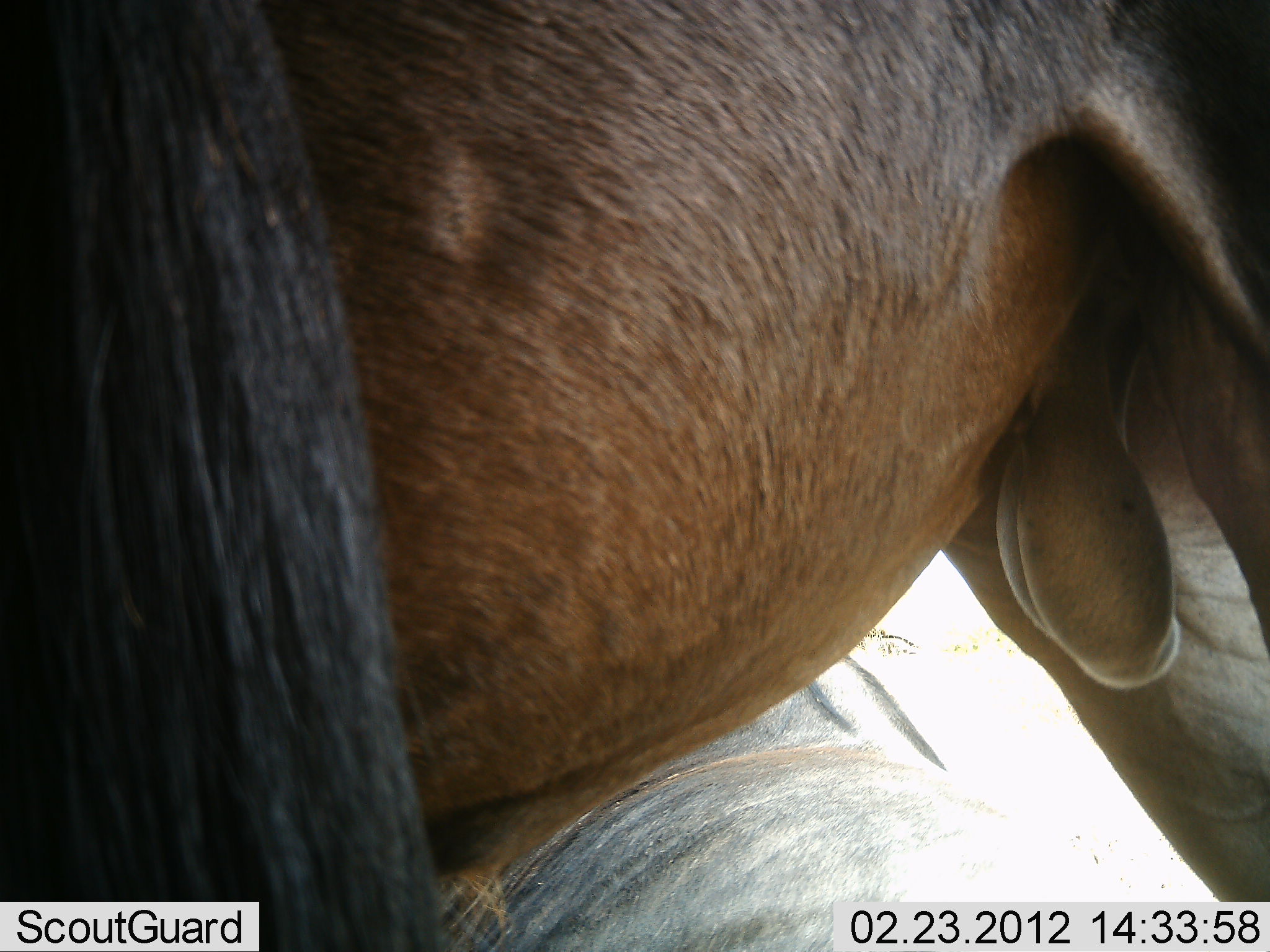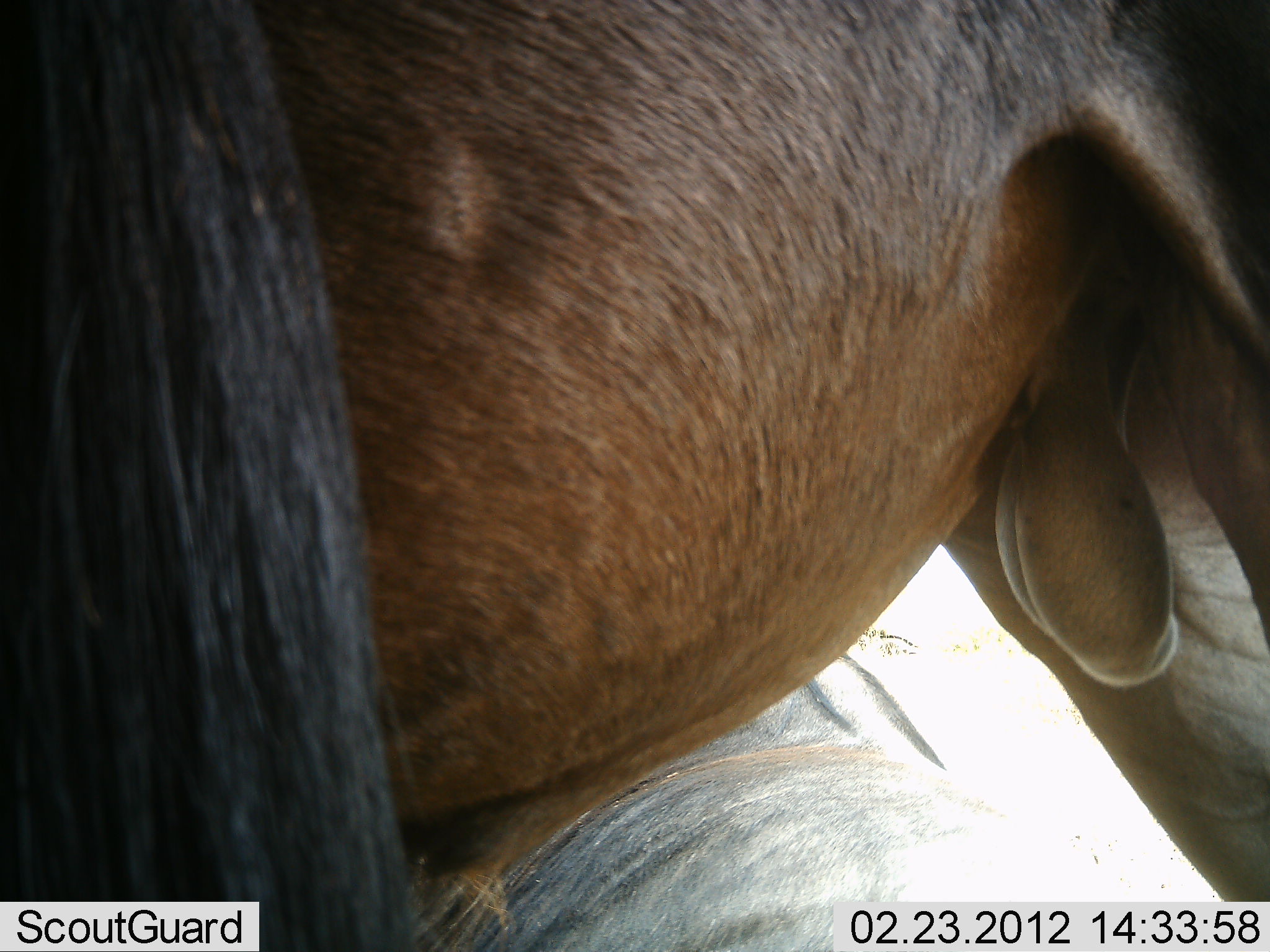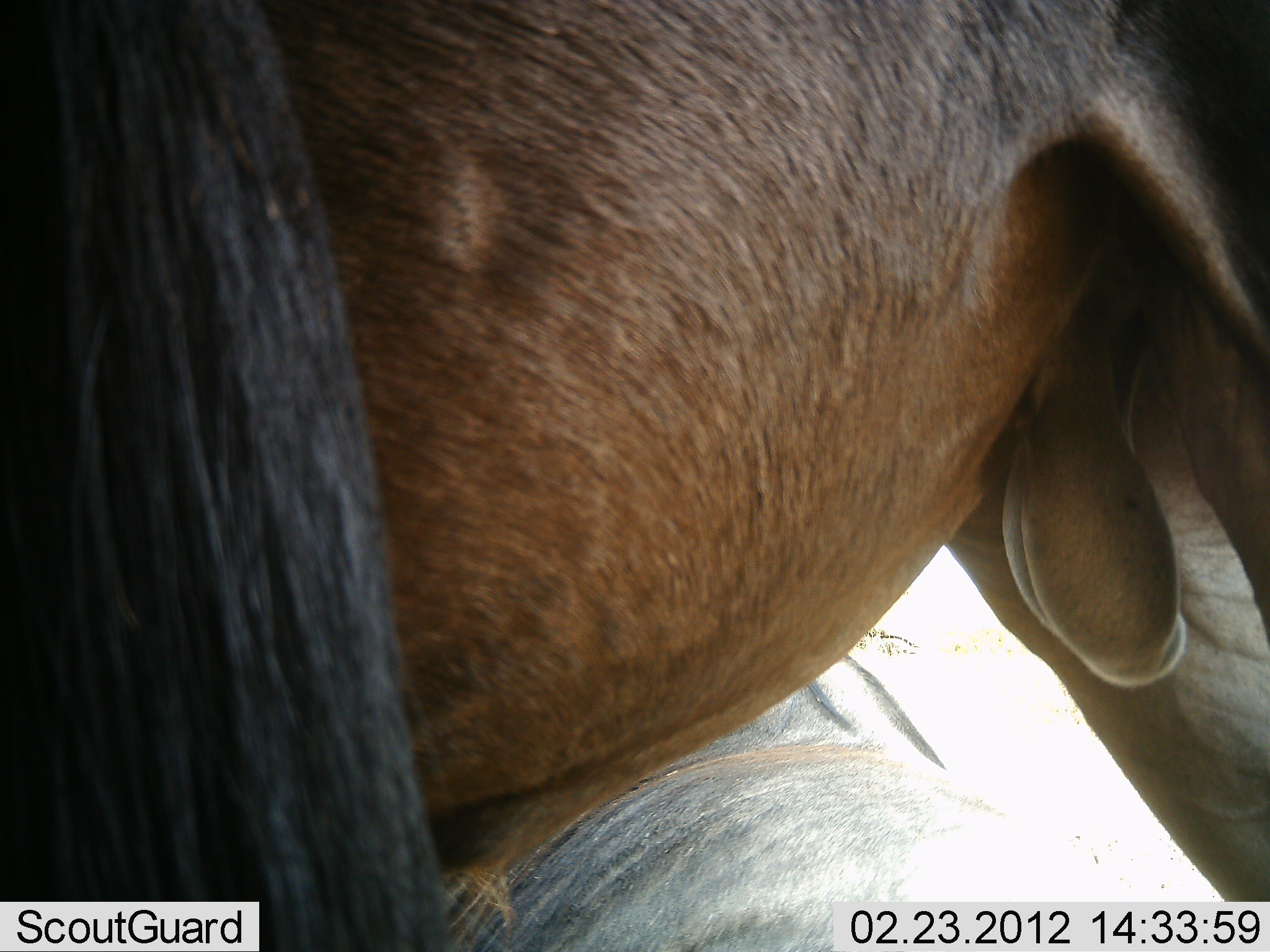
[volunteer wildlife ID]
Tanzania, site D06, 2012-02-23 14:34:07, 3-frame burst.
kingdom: Animalia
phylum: Chordata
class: Mammalia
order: Artiodactyla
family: Bovidae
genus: Connochaetes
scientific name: Connochaetes taurinus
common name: blue wildebeest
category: wildebeest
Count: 2.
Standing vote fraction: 89%.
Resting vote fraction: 56%.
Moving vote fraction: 0%.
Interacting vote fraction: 11%.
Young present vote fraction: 0%.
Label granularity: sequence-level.